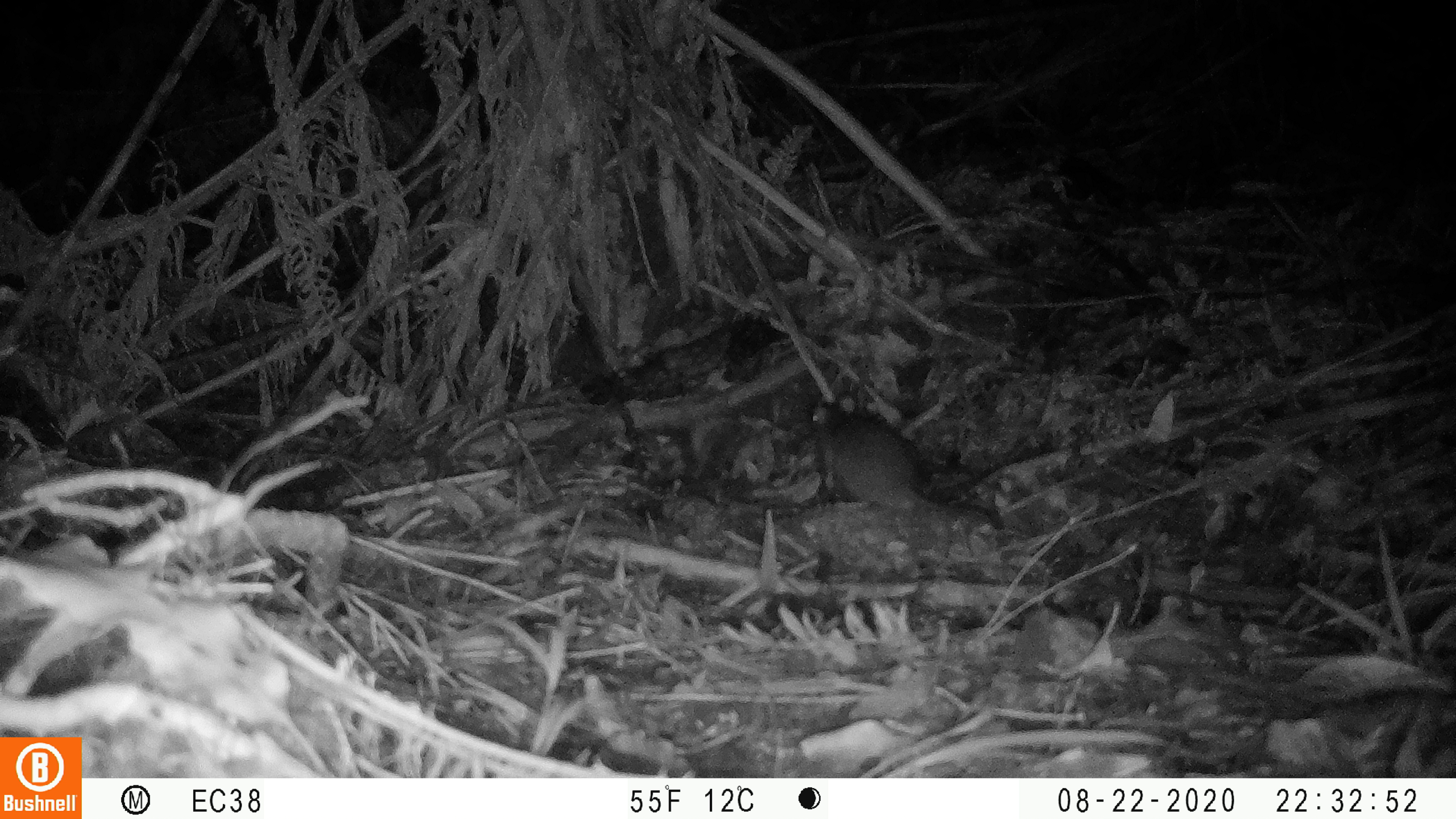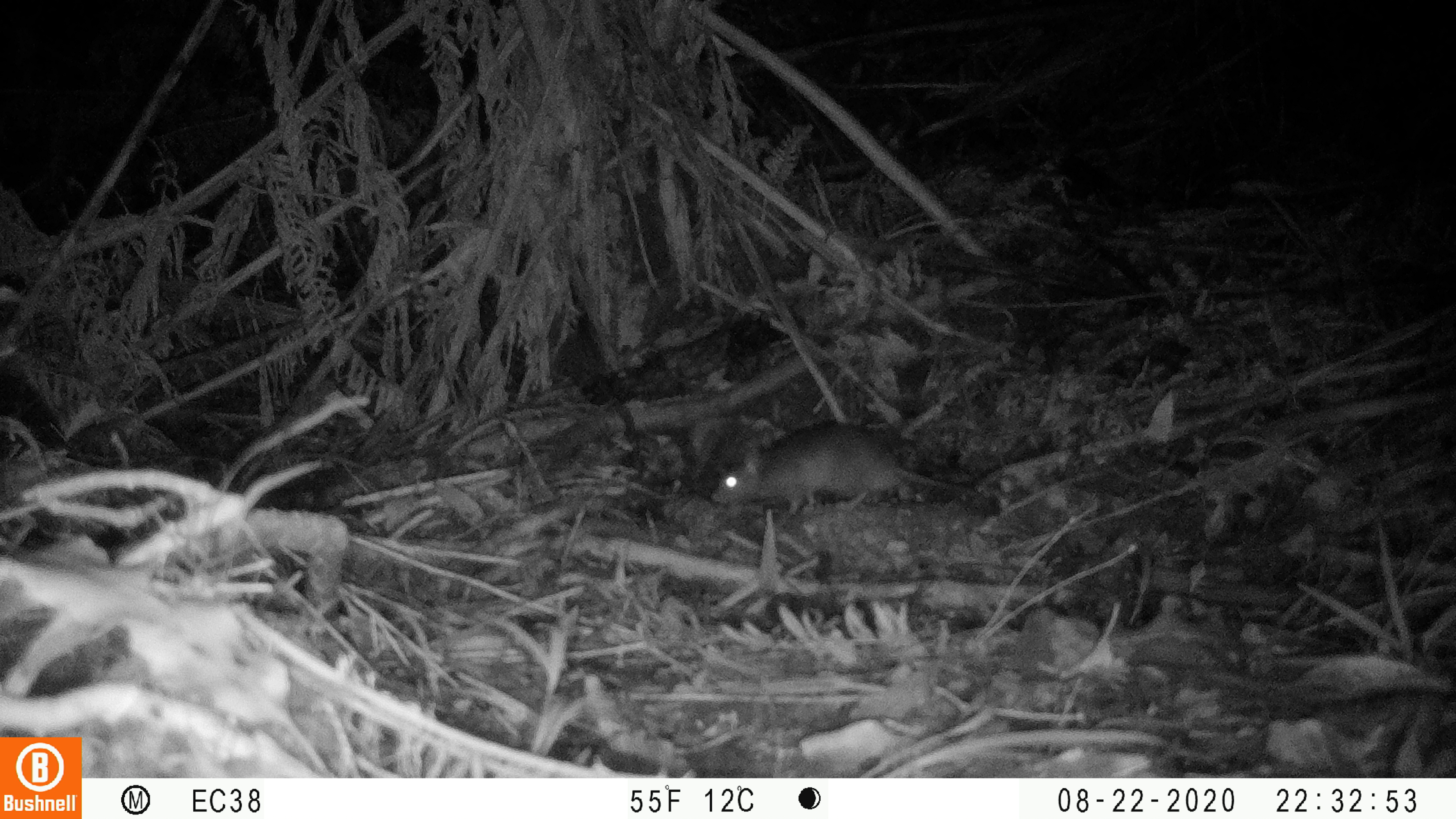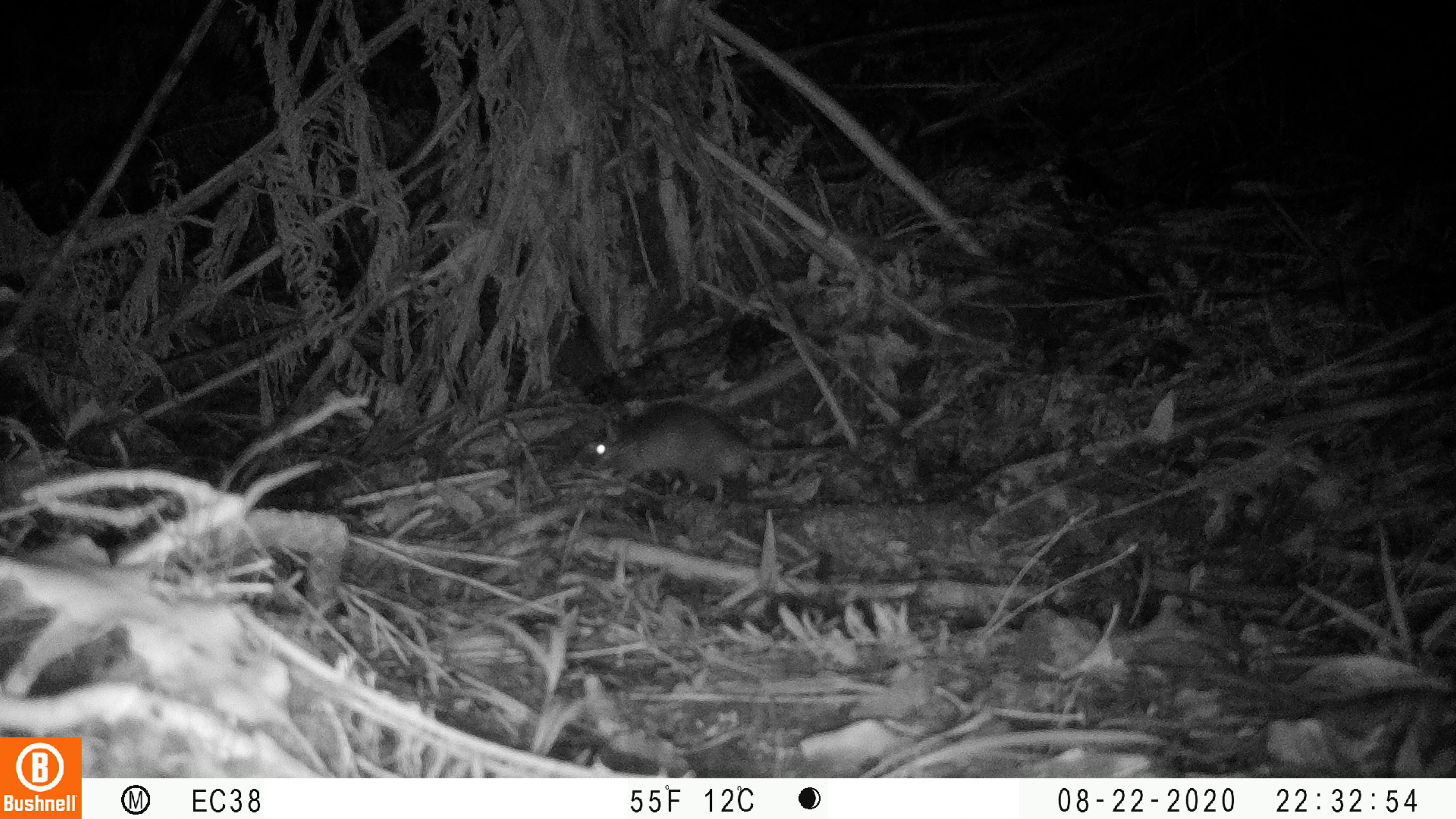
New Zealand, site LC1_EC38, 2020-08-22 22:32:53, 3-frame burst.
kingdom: Animalia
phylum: Chordata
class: Mammalia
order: Rodentia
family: Muridae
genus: Rattus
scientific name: Rattus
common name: rat